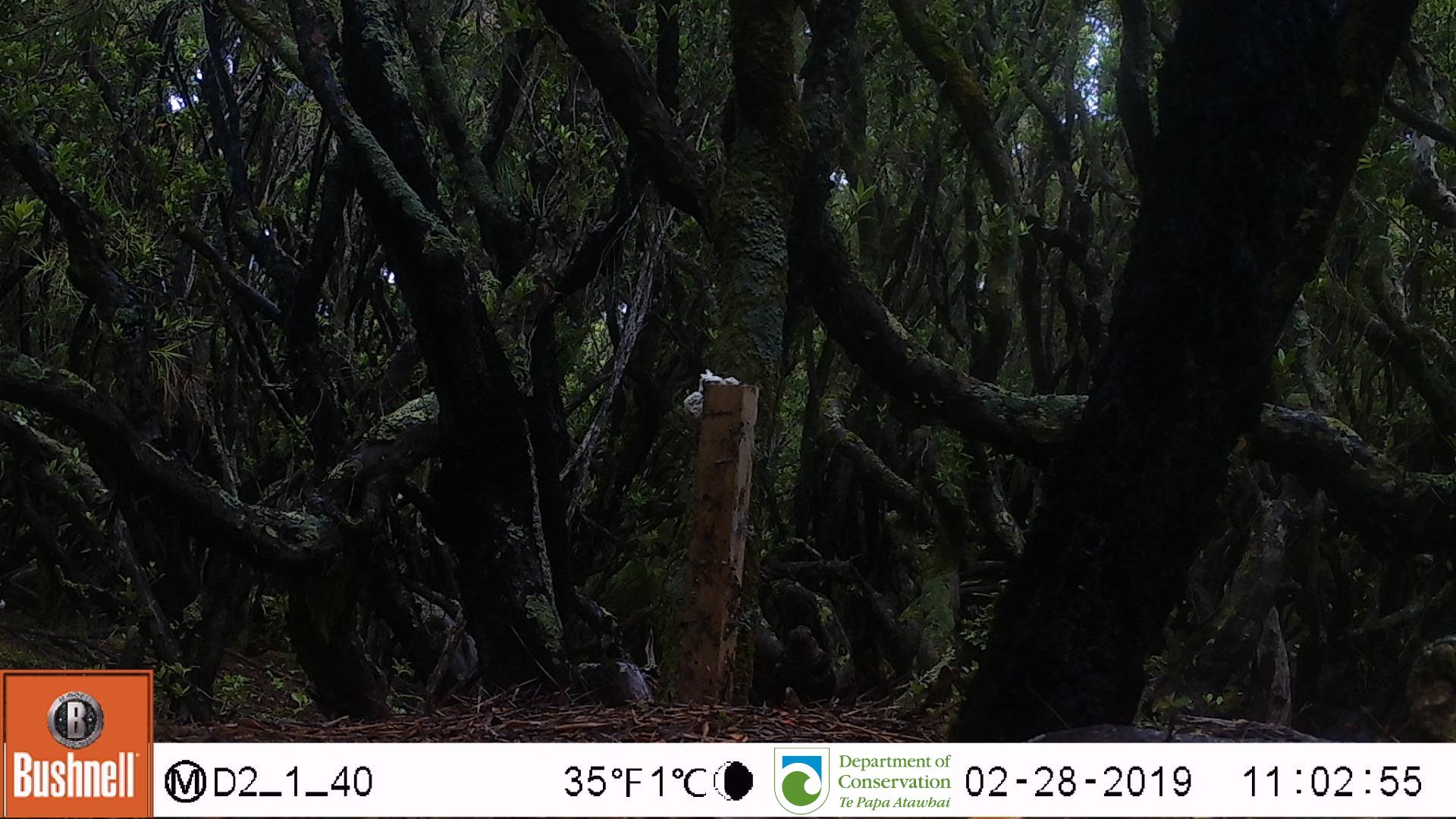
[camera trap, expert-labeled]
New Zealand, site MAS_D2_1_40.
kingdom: Animalia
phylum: Chordata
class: Aves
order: Passeriformes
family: Turdidae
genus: Turdus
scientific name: Turdus merula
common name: eurasian blackbird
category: blackbird